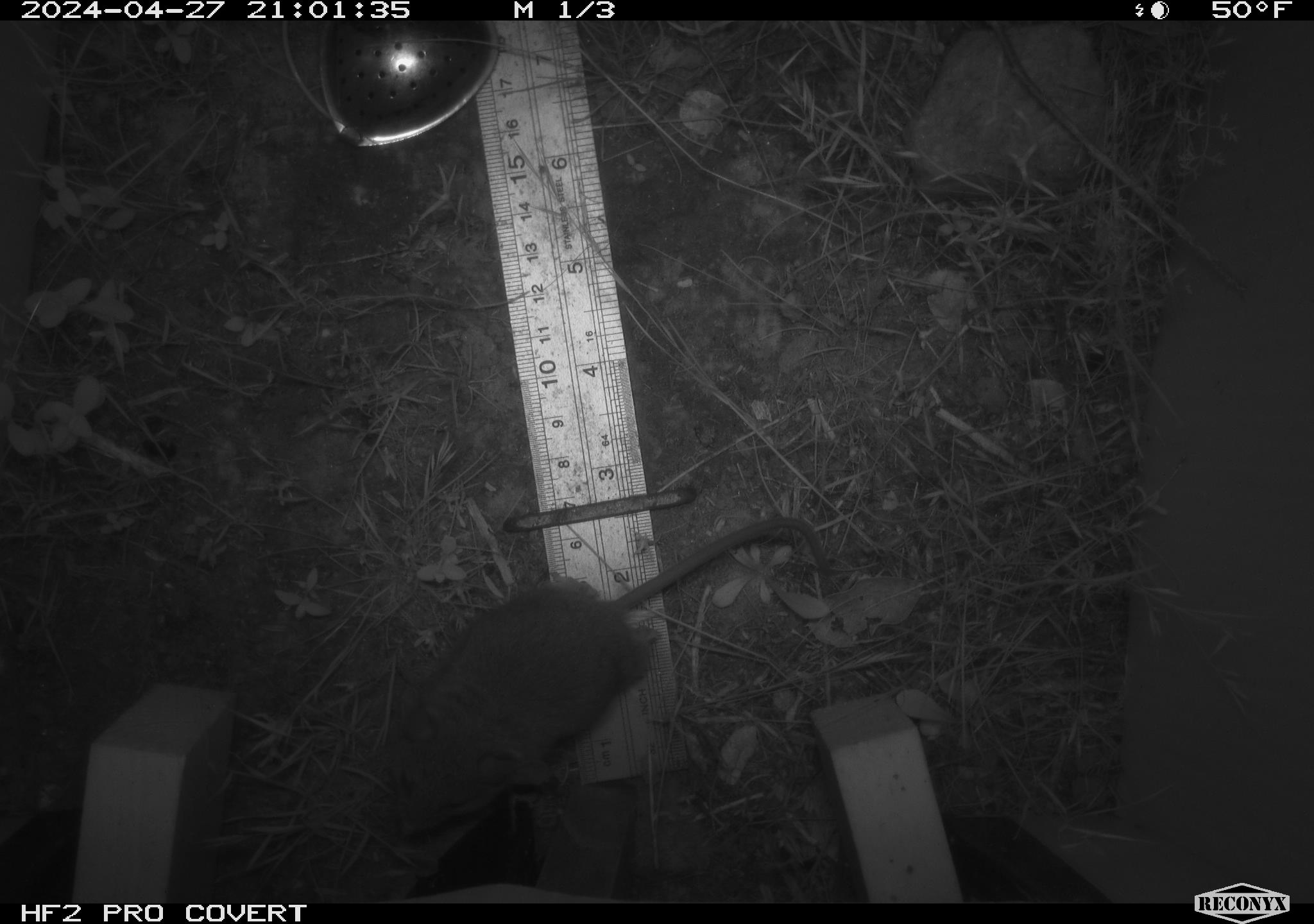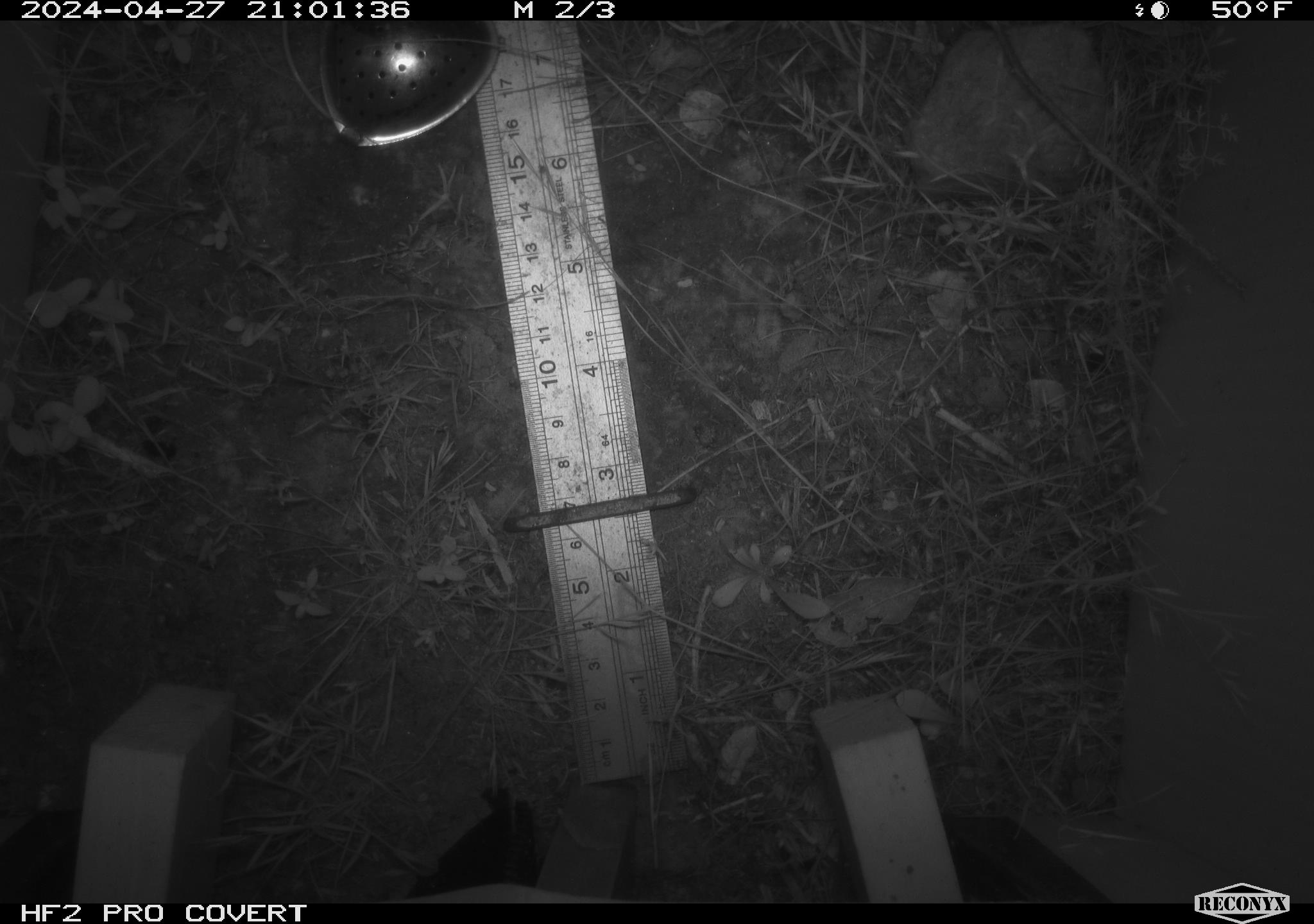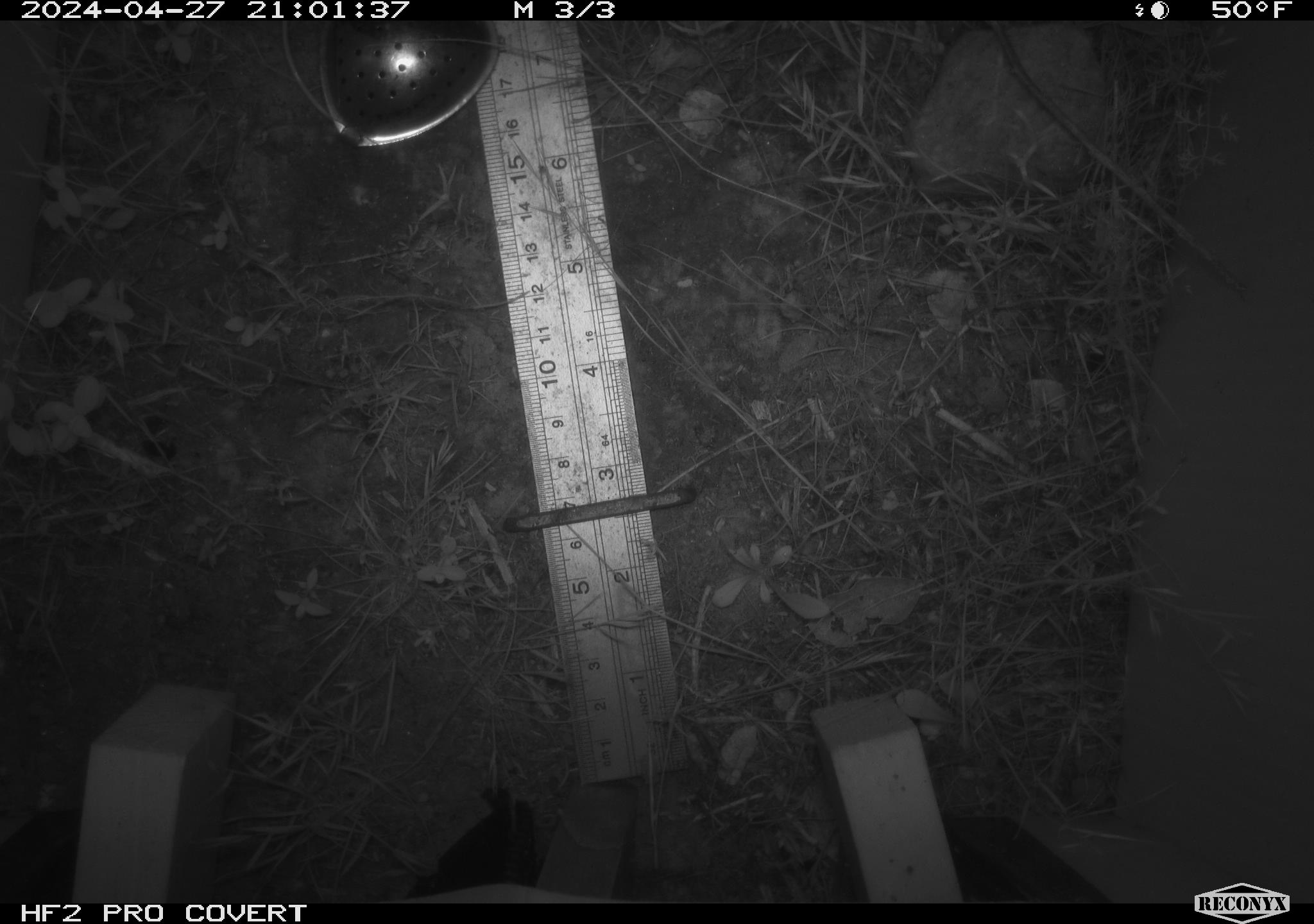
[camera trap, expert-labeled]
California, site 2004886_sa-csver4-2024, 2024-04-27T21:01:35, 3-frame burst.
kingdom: Animalia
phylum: Chordata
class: Mammalia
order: Rodentia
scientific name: Rodentia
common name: mouse species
Mouse species (Rodentia).